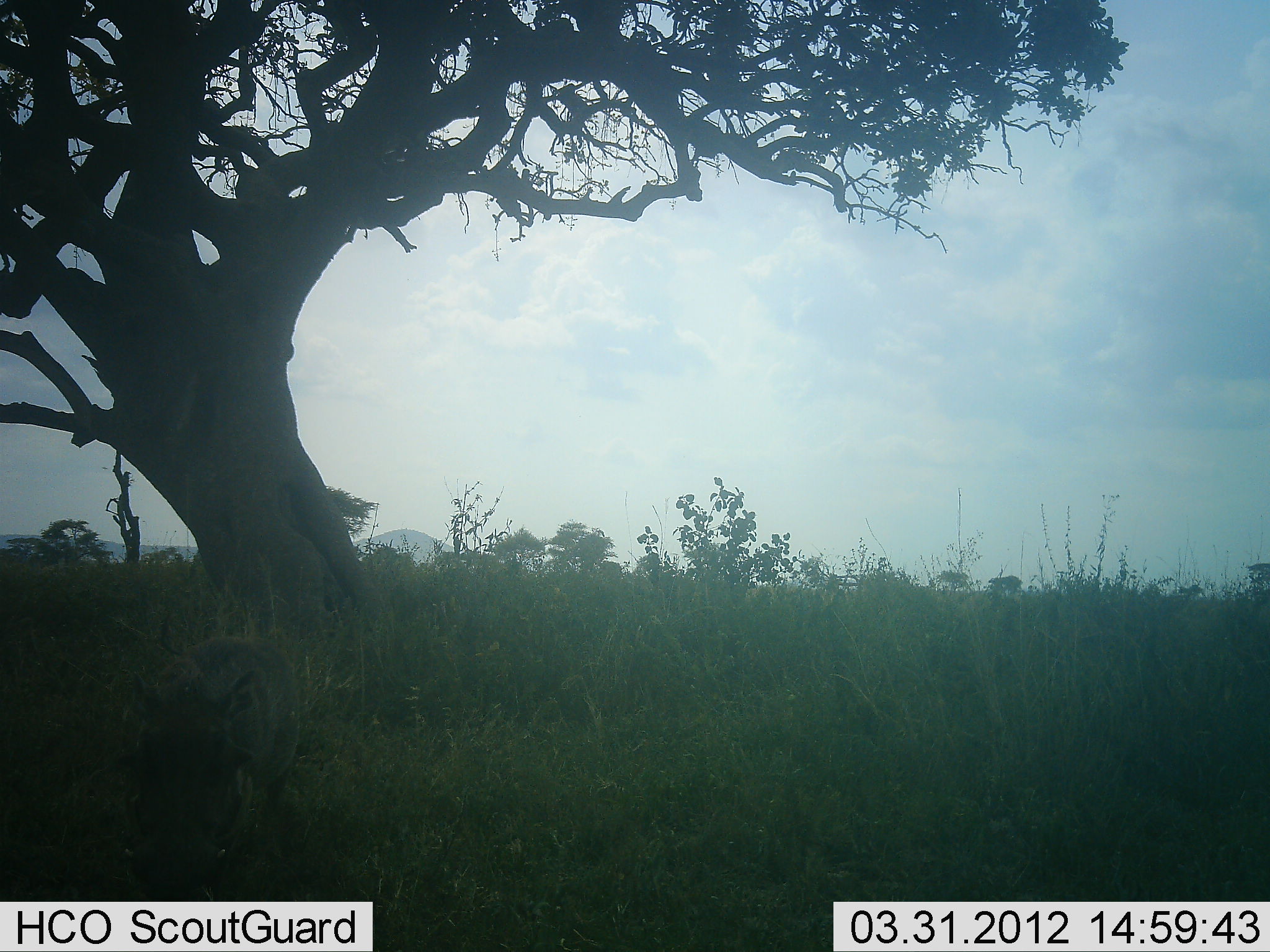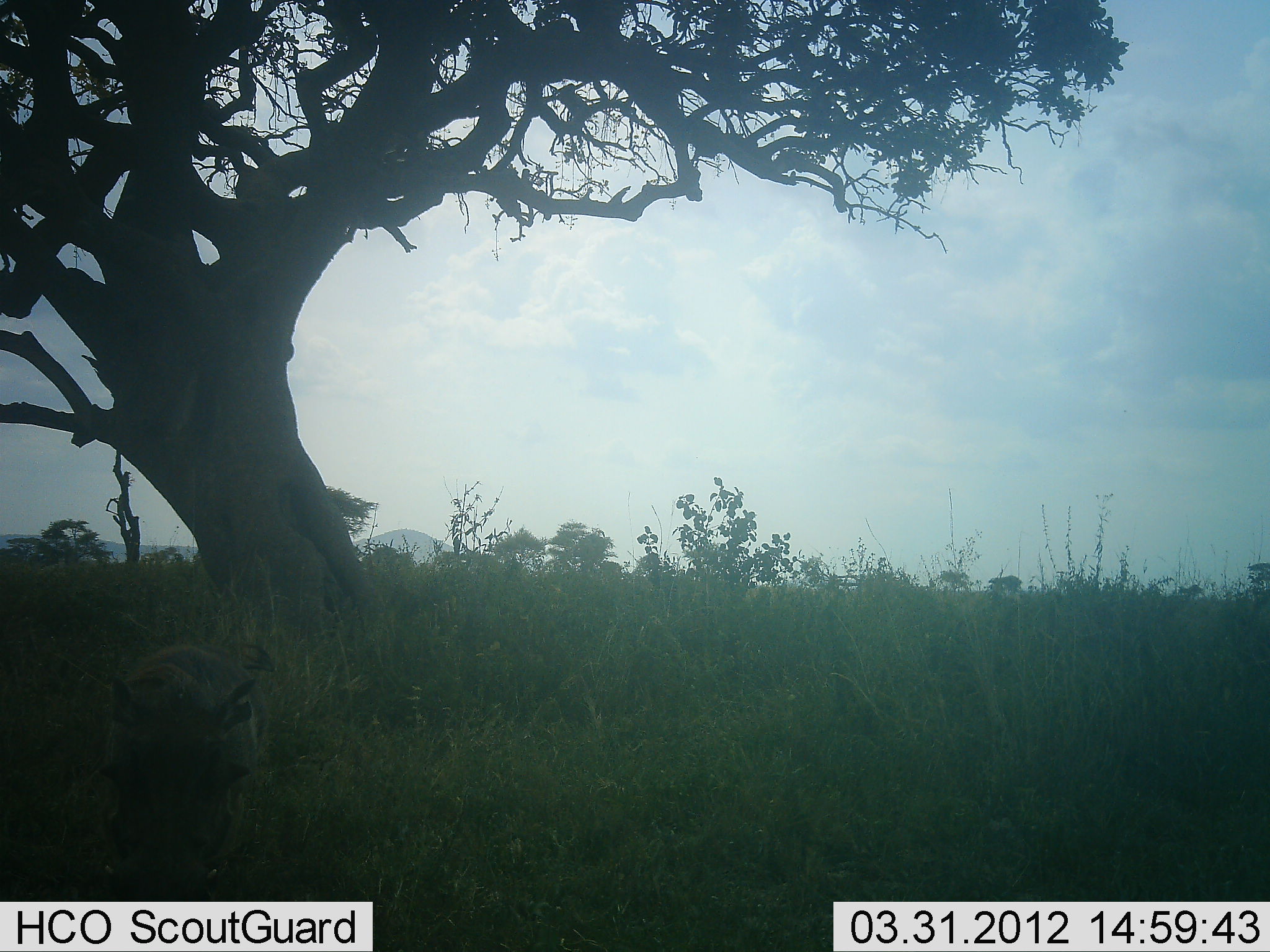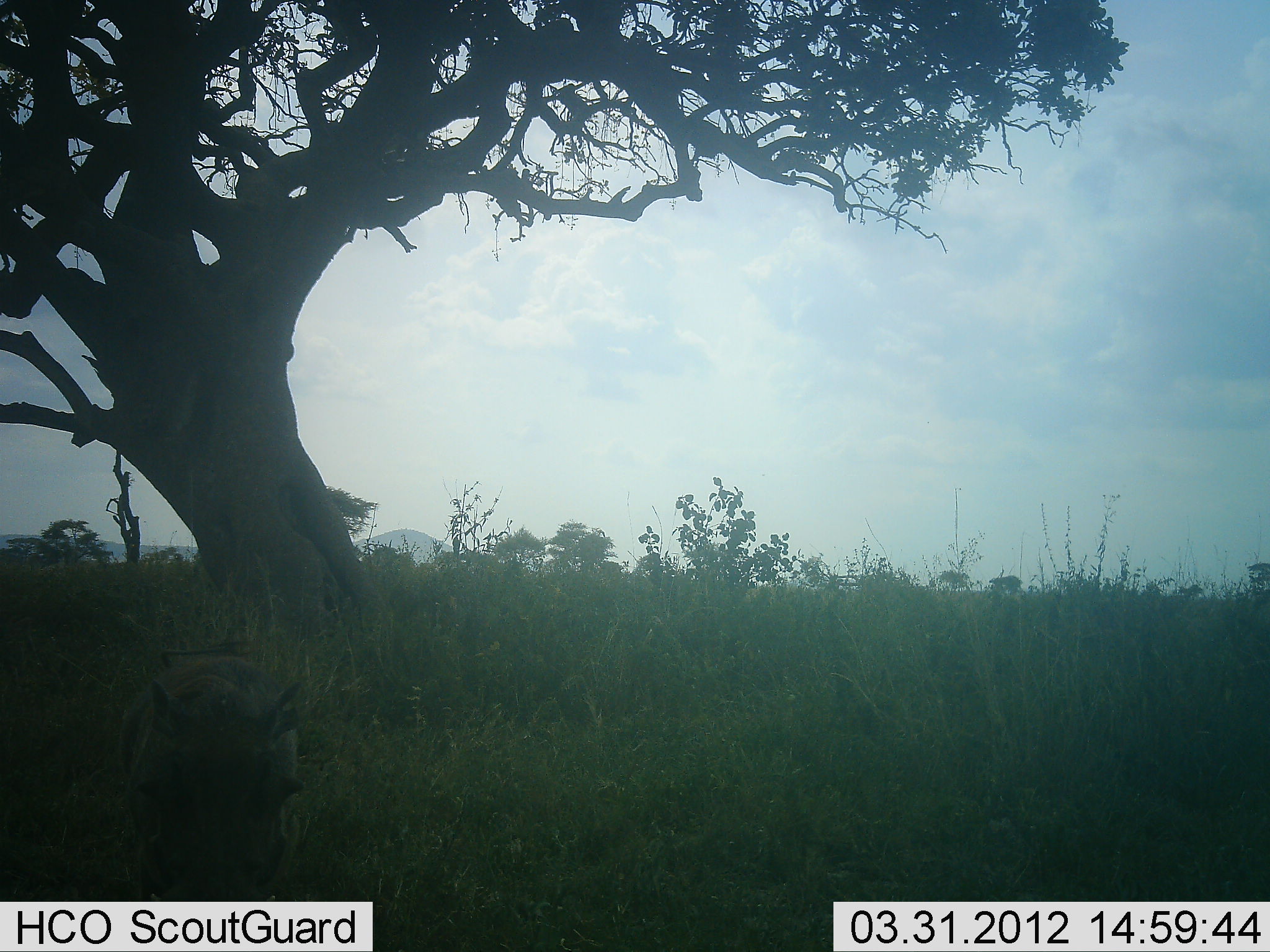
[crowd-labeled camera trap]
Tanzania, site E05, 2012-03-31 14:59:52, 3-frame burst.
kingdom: Animalia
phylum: Chordata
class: Mammalia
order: Artiodactyla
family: Suidae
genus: Phacochoerus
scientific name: Phacochoerus africanus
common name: warthog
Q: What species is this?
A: Warthog (Phacochoerus africanus).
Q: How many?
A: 1.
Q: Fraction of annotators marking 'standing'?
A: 18%.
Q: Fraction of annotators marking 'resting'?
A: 0%.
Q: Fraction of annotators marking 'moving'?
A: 73%.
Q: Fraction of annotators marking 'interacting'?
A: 0%.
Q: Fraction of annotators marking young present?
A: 0%.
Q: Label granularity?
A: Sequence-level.